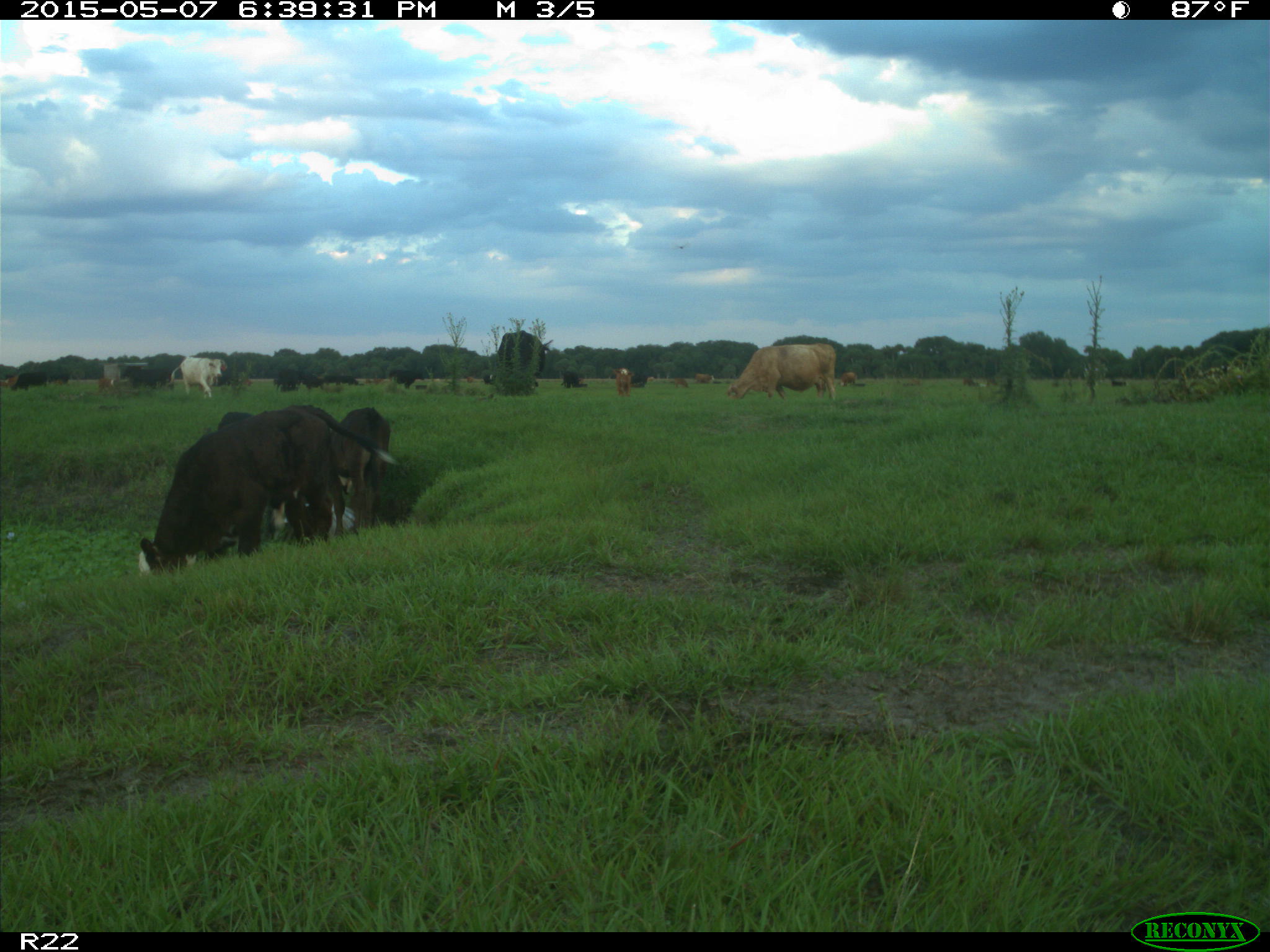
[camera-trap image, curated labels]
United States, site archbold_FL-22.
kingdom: Animalia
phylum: Chordata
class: Mammalia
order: Artiodactyla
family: Bovidae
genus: Bos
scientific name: Bos taurus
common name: domestic cow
Bos taurus (domestic cow).